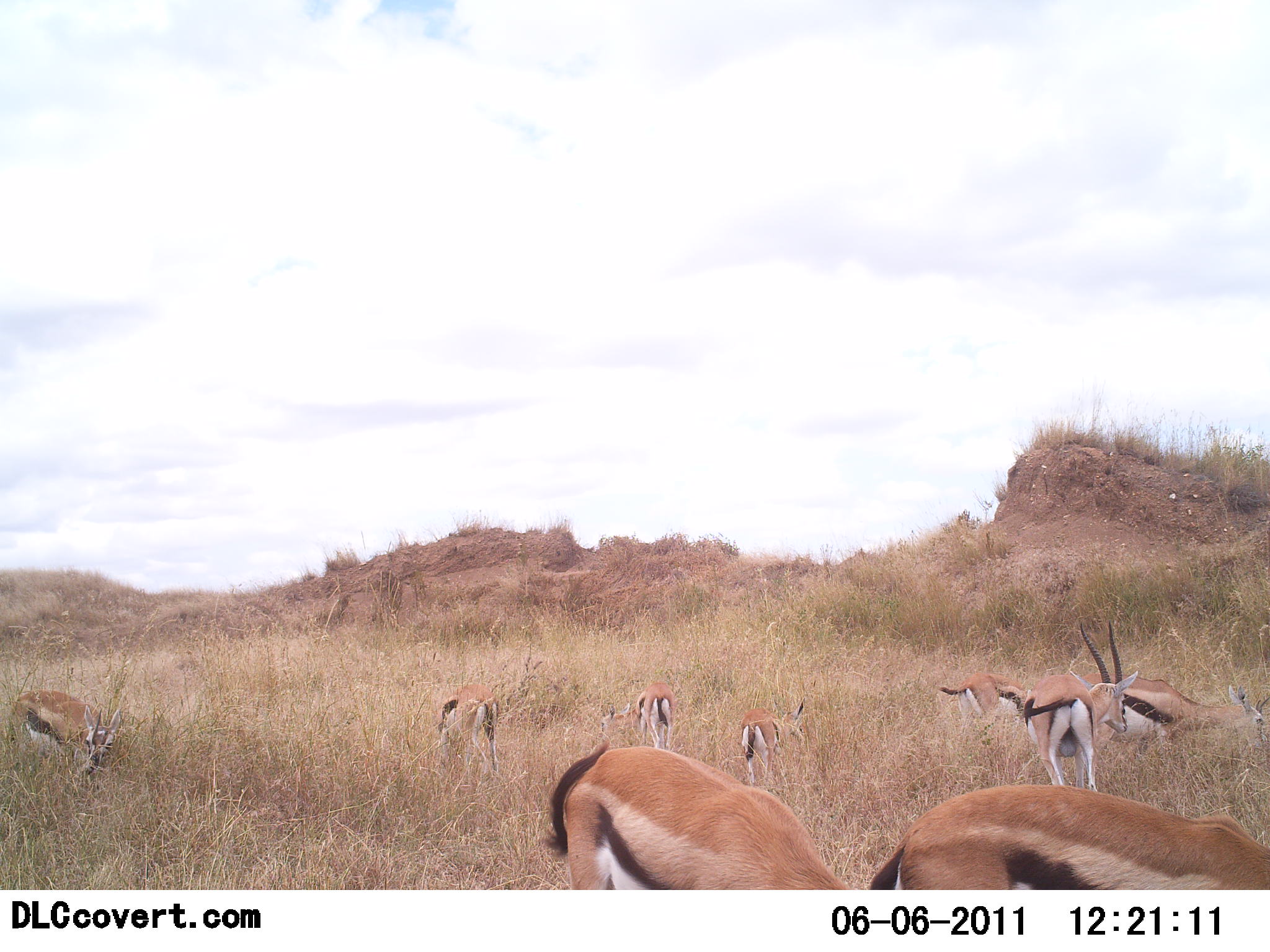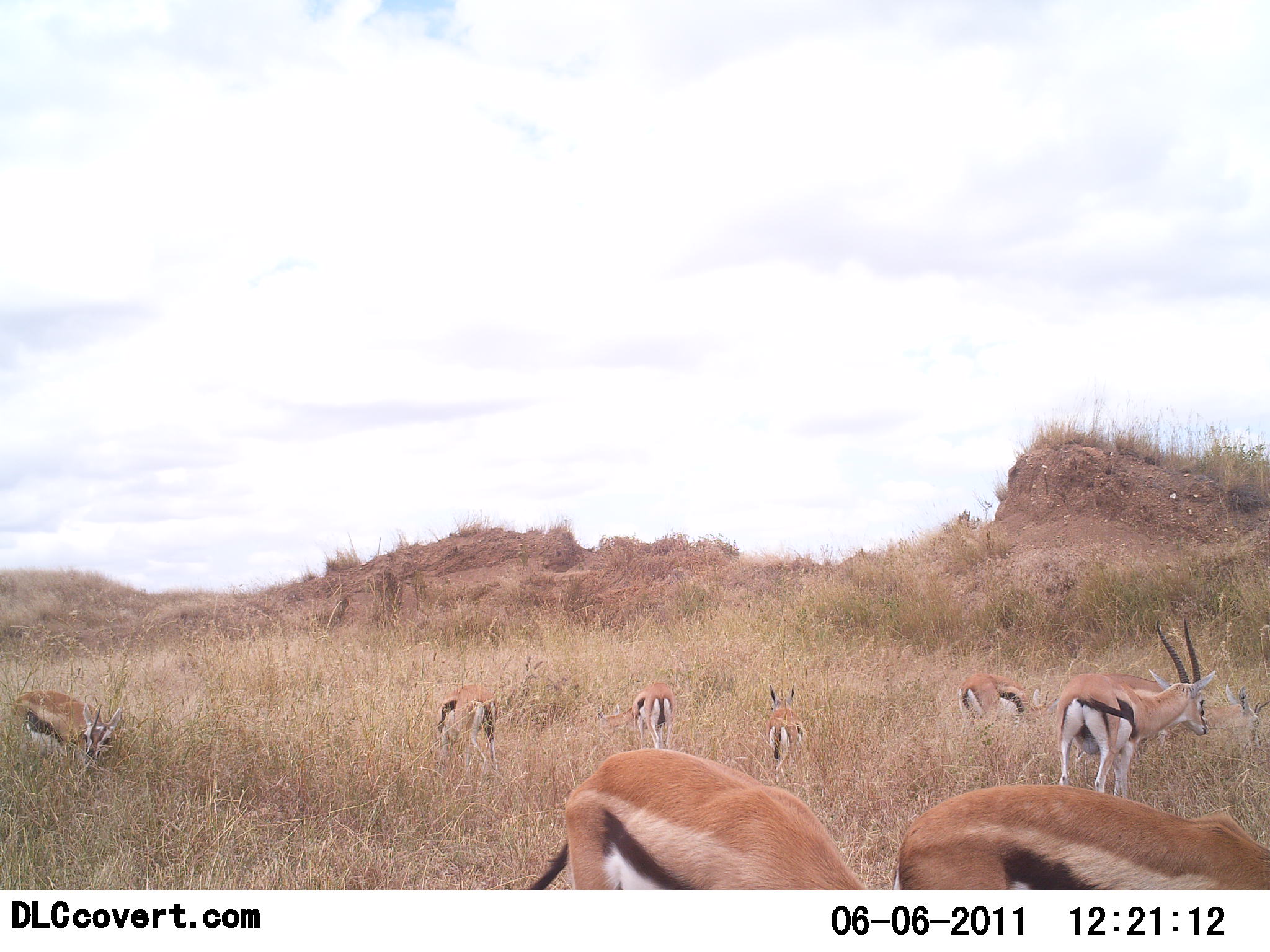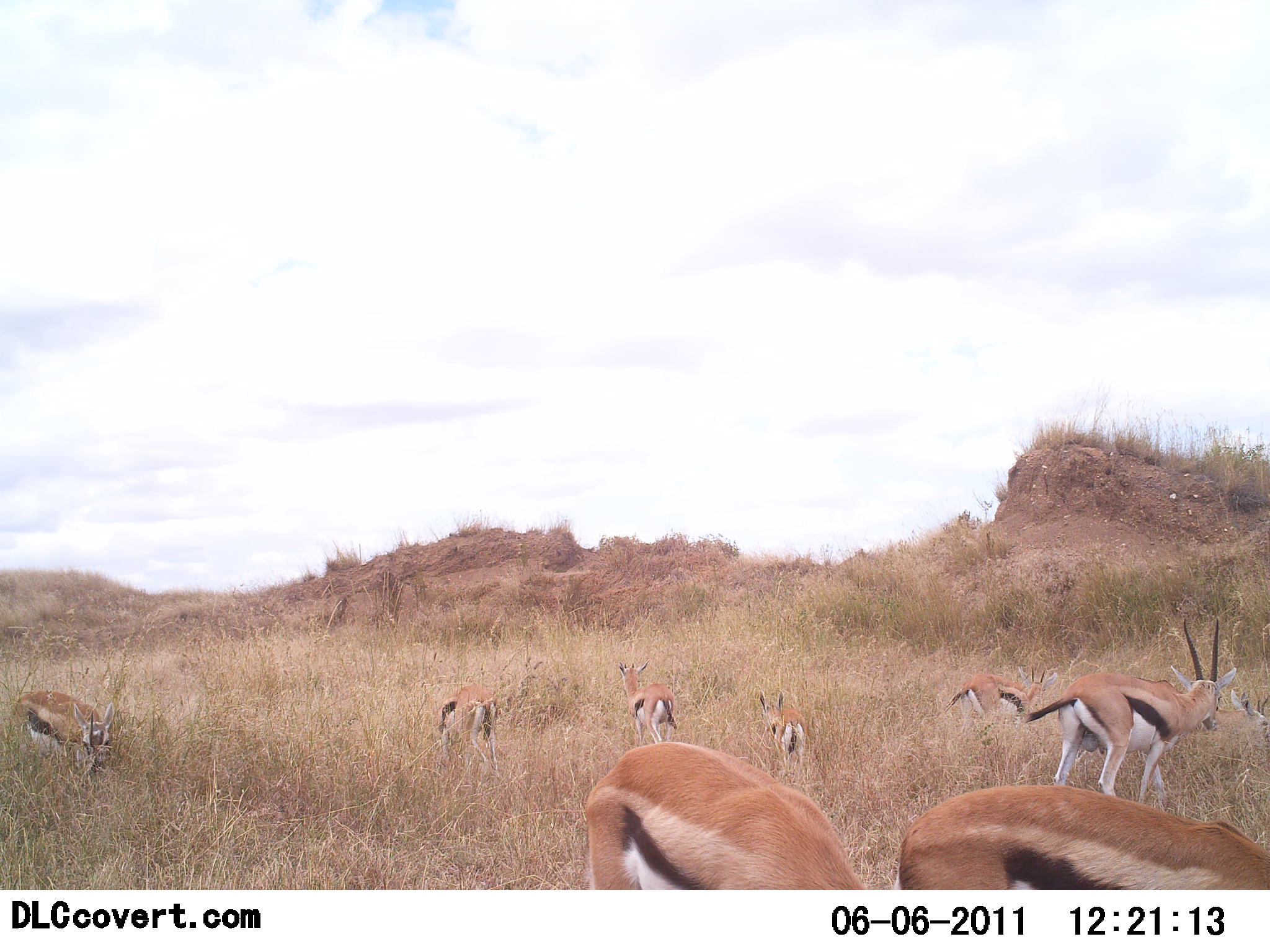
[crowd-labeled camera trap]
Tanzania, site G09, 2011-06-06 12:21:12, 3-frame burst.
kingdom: Animalia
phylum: Chordata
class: Mammalia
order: Artiodactyla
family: Bovidae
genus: Eudorcas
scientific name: Eudorcas thomsonii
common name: thomson's gazelle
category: gazellethomsons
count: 9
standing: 33%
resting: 0%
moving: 42%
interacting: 0%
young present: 17%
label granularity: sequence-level